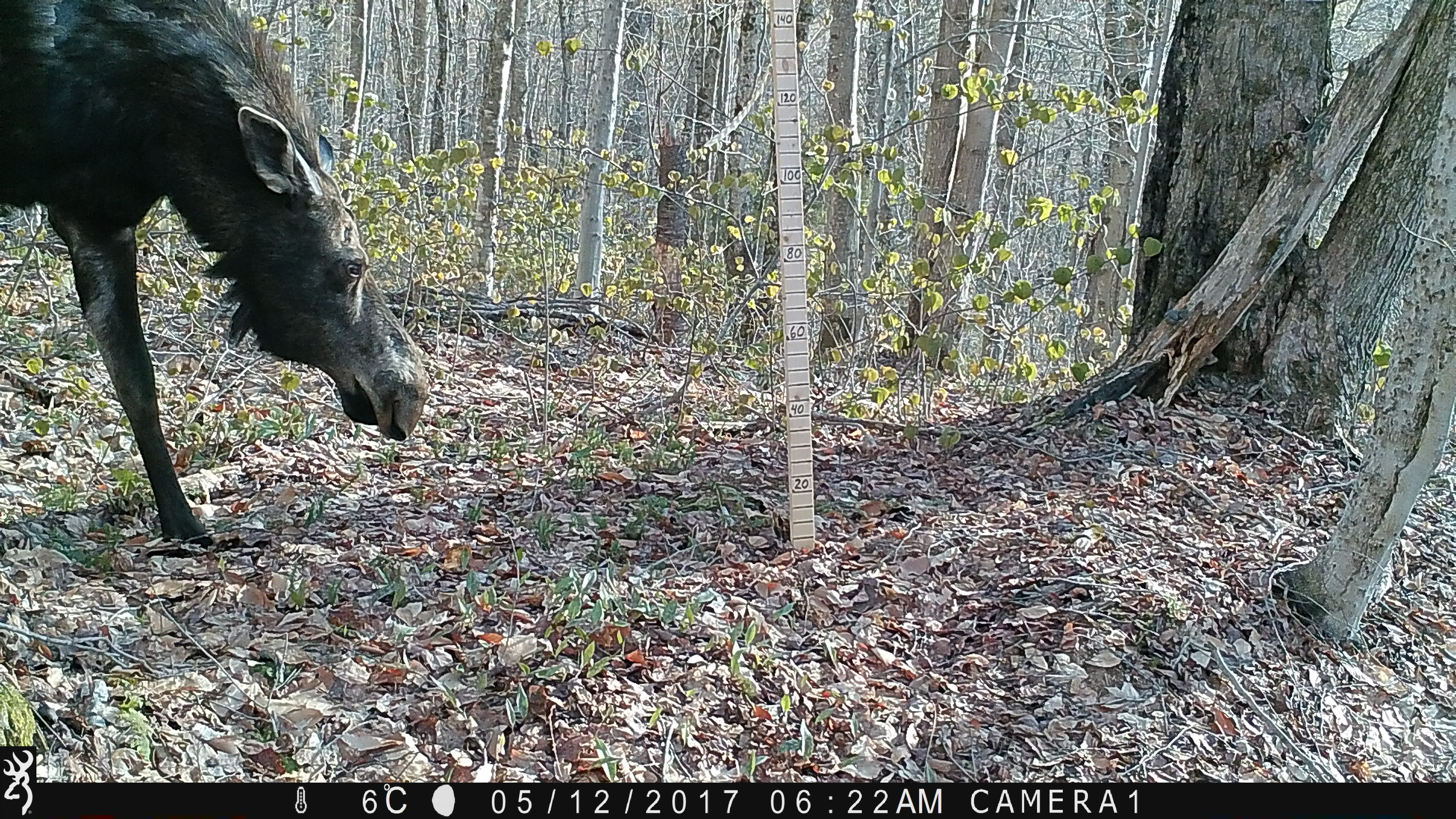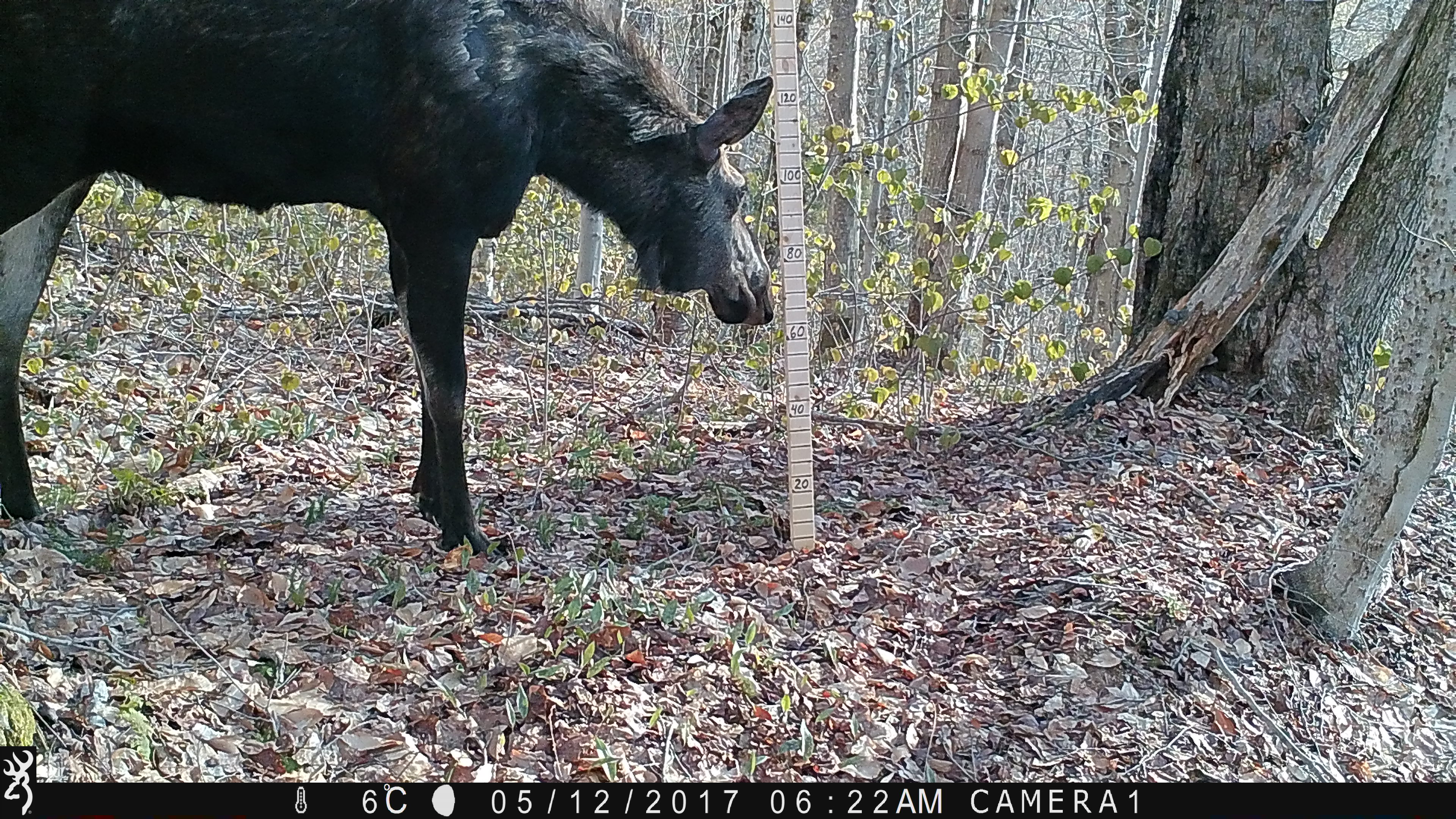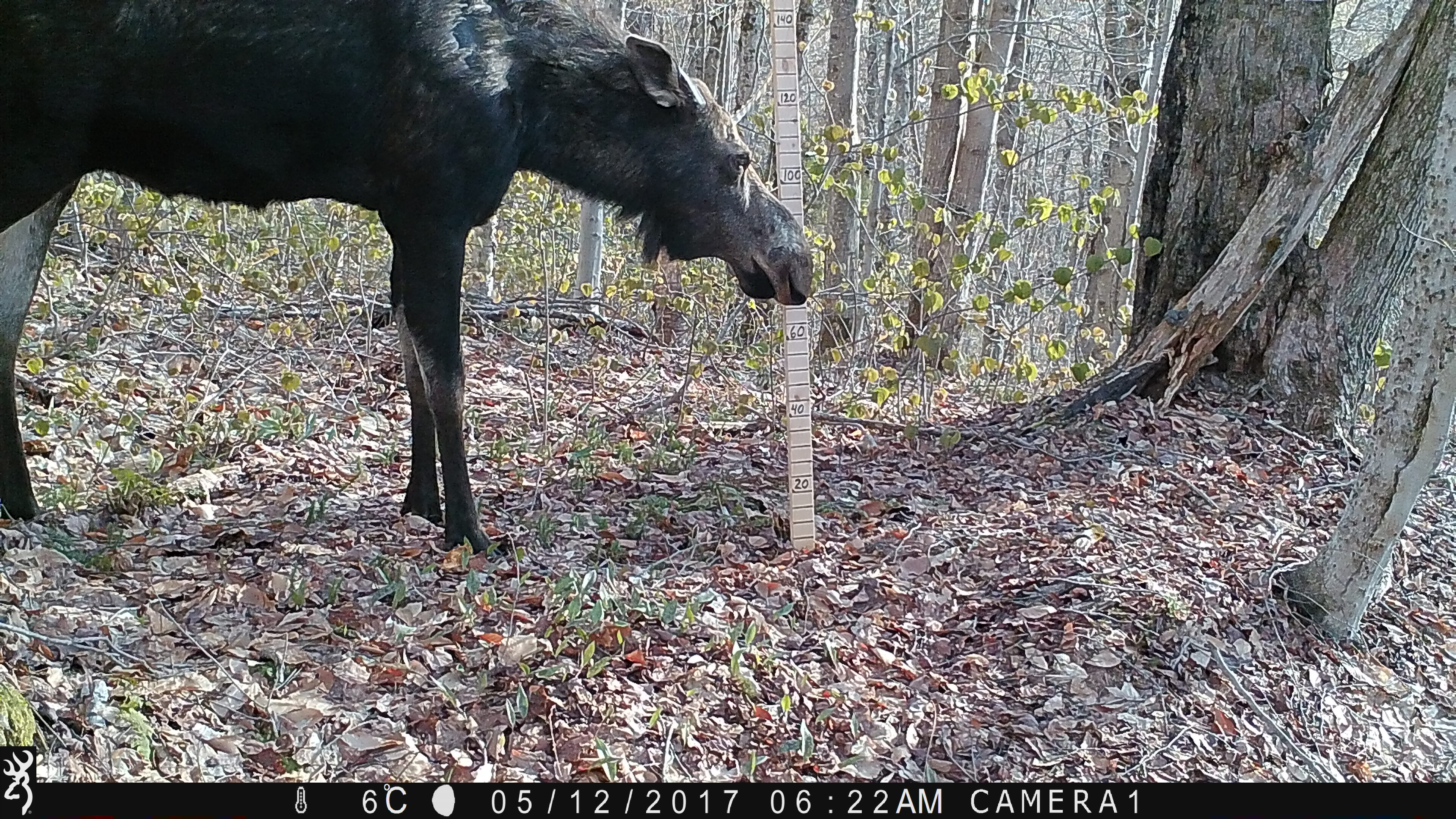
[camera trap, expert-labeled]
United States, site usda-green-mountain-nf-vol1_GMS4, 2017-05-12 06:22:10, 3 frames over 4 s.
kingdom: Animalia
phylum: Chordata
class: Mammalia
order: Artiodactyla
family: Cervidae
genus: Alces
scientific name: Alces alces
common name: moose